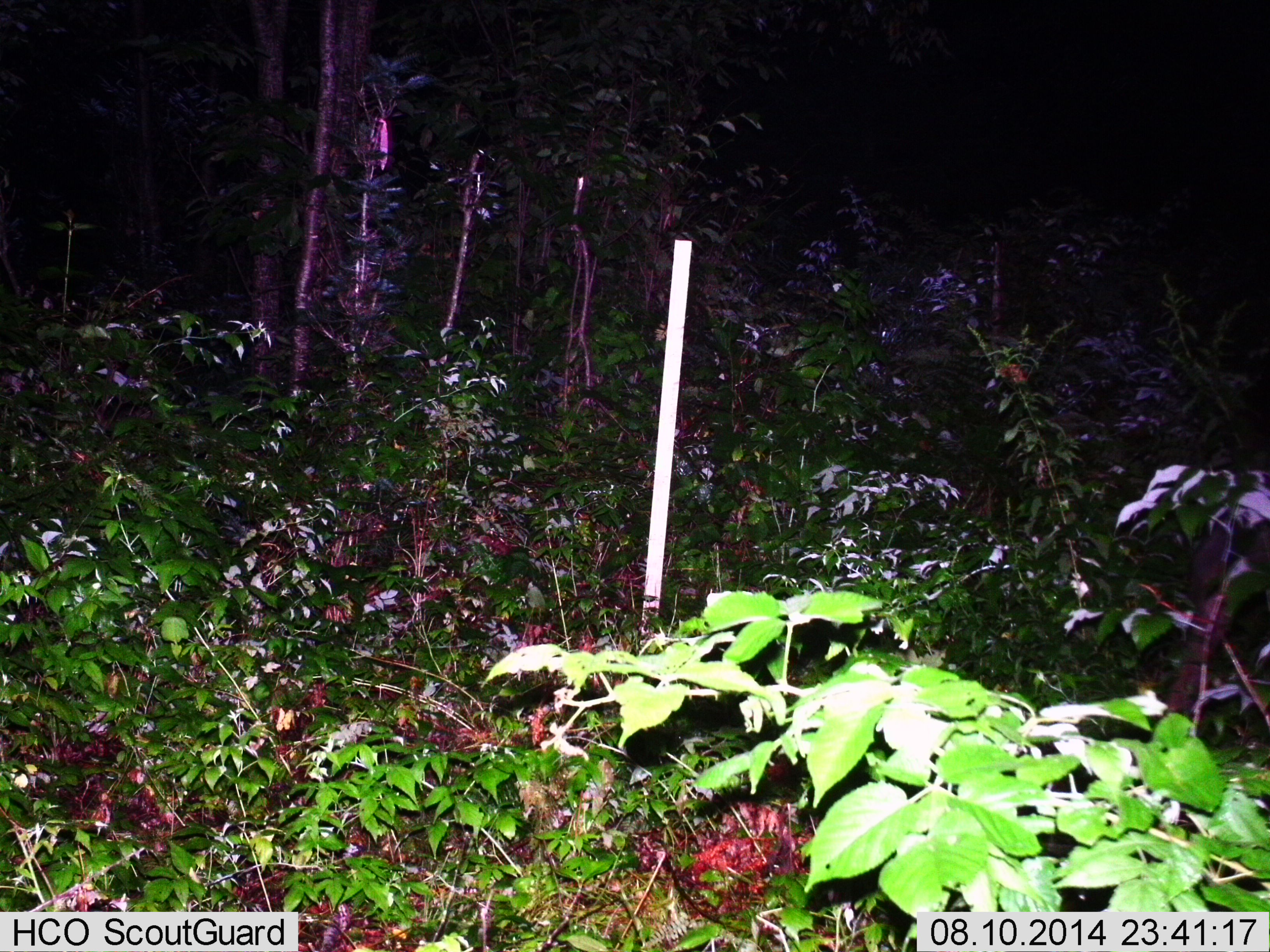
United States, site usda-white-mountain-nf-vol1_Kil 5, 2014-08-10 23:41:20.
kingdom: Animalia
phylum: Chordata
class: Mammalia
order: Artiodactyla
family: Cervidae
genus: Alces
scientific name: Alces alces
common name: moose